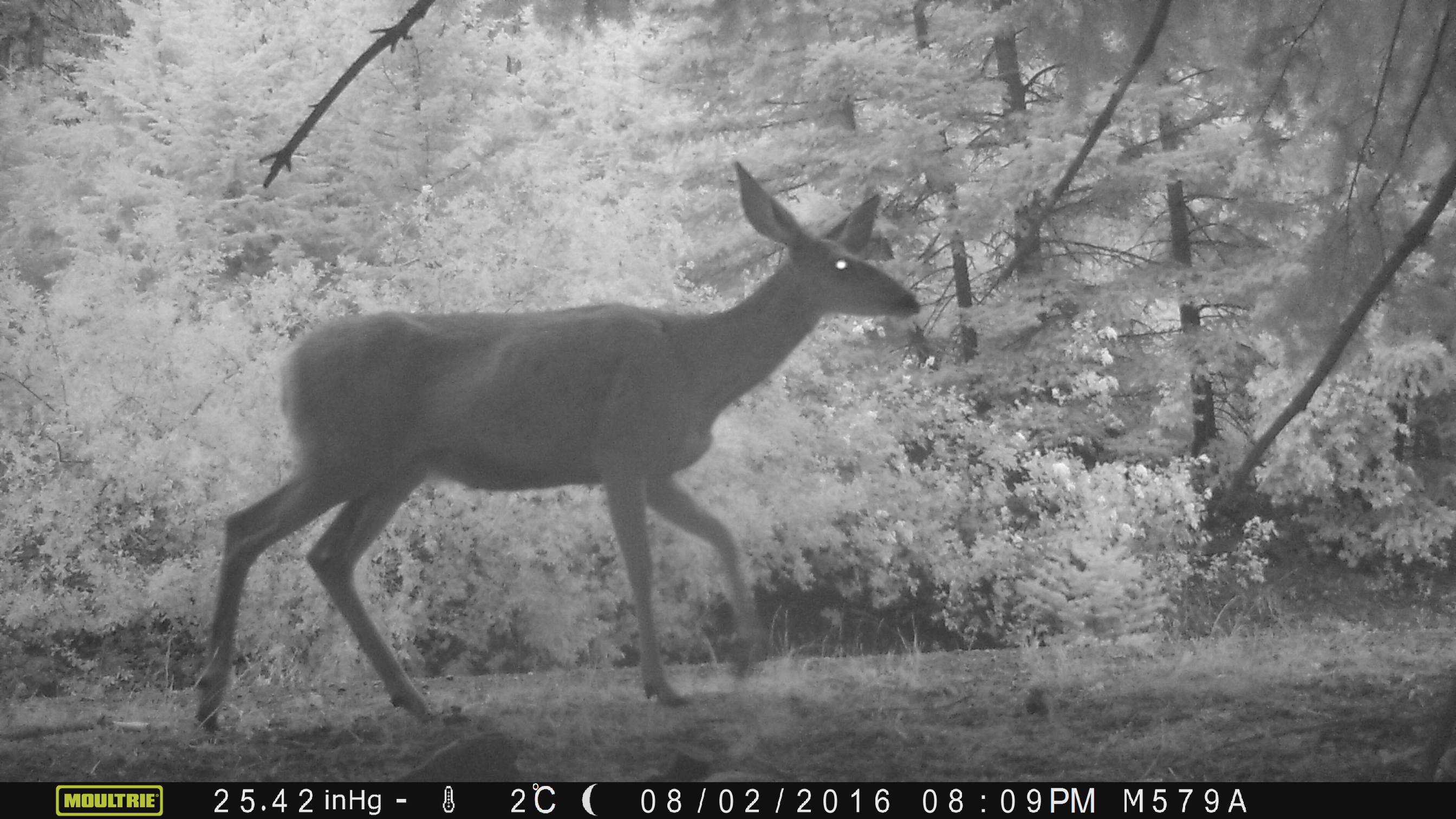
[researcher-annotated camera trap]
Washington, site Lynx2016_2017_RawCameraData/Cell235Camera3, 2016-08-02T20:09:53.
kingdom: Animalia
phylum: Chordata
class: Mammalia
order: Artiodactyla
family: Cervidae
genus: Odocoileus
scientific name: Odocoileus hemionus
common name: mule deer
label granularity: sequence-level